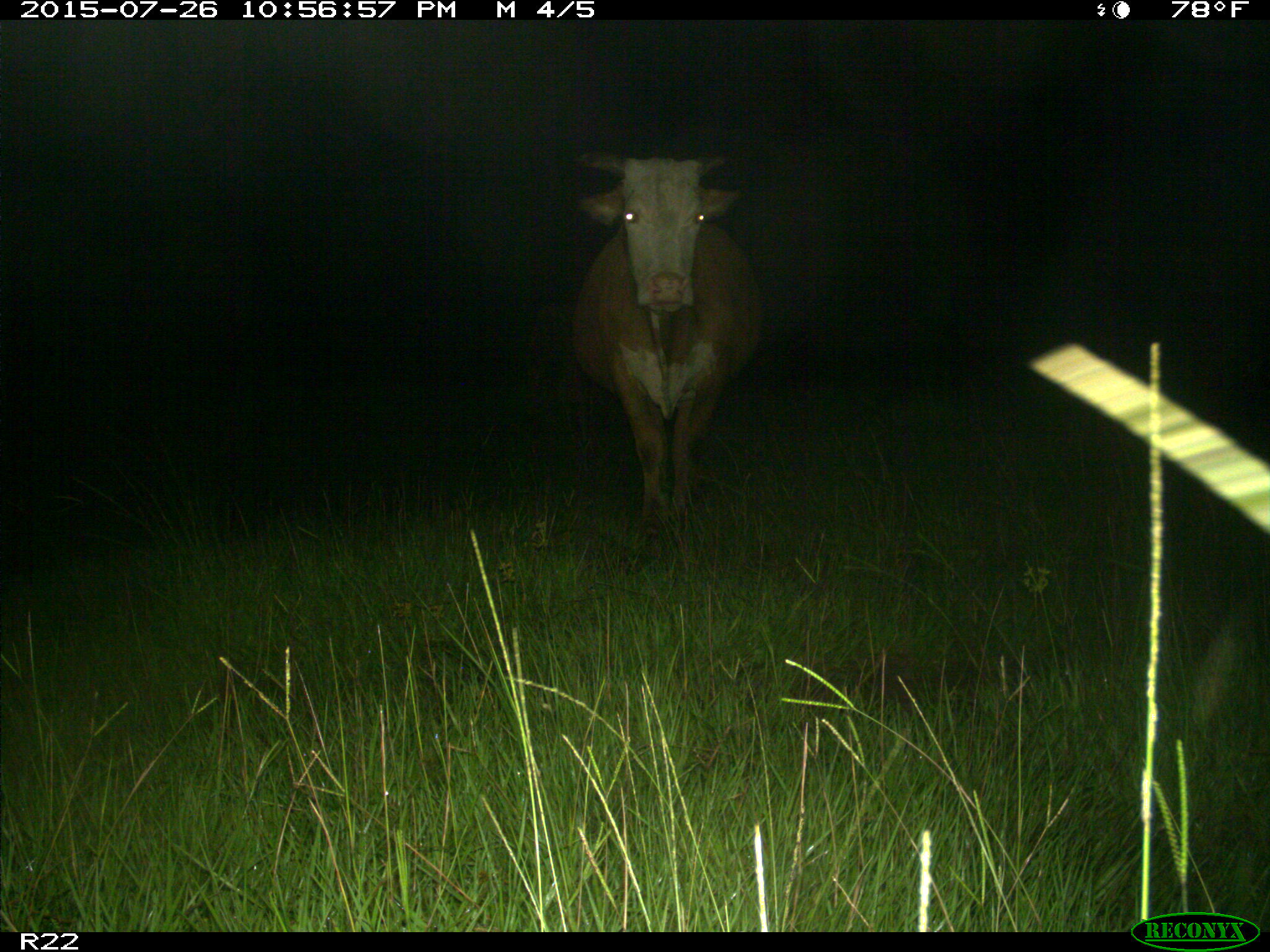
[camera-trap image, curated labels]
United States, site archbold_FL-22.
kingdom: Animalia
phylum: Chordata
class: Mammalia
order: Artiodactyla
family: Bovidae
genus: Bos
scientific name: Bos taurus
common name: domestic cow